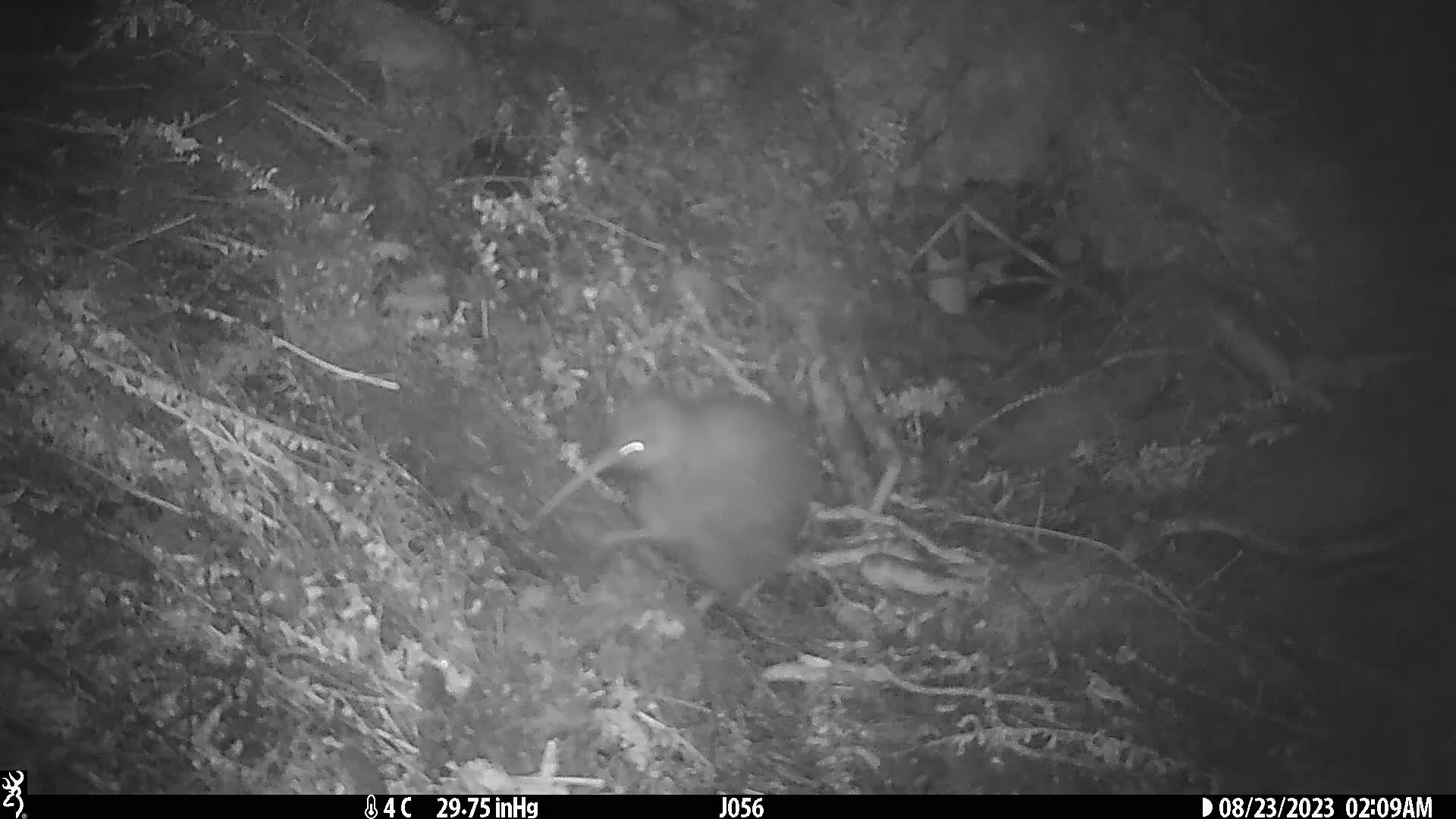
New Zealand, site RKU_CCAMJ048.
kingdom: Animalia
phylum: Chordata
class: Aves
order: Apterygiformes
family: Apterygidae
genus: Apteryx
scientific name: Apteryx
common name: kiwi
Kiwi (Apteryx).